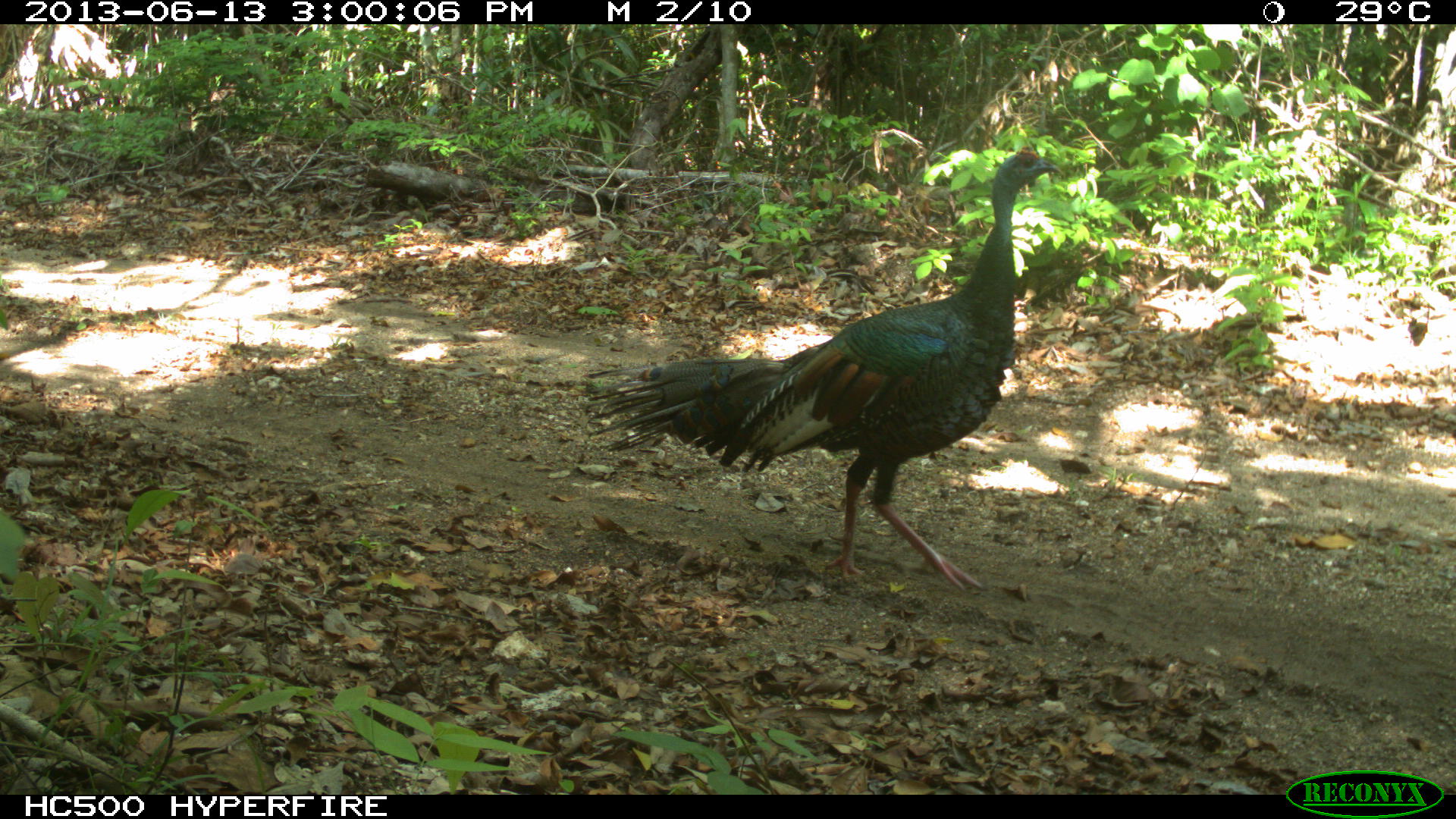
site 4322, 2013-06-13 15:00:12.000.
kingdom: Animalia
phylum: Chordata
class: Aves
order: Galliformes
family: Phasianidae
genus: Meleagris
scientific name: Meleagris ocellata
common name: ocellated turkey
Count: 1.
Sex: male.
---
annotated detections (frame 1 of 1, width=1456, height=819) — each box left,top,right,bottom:
meleagris ocellata: 581,145,1063,593